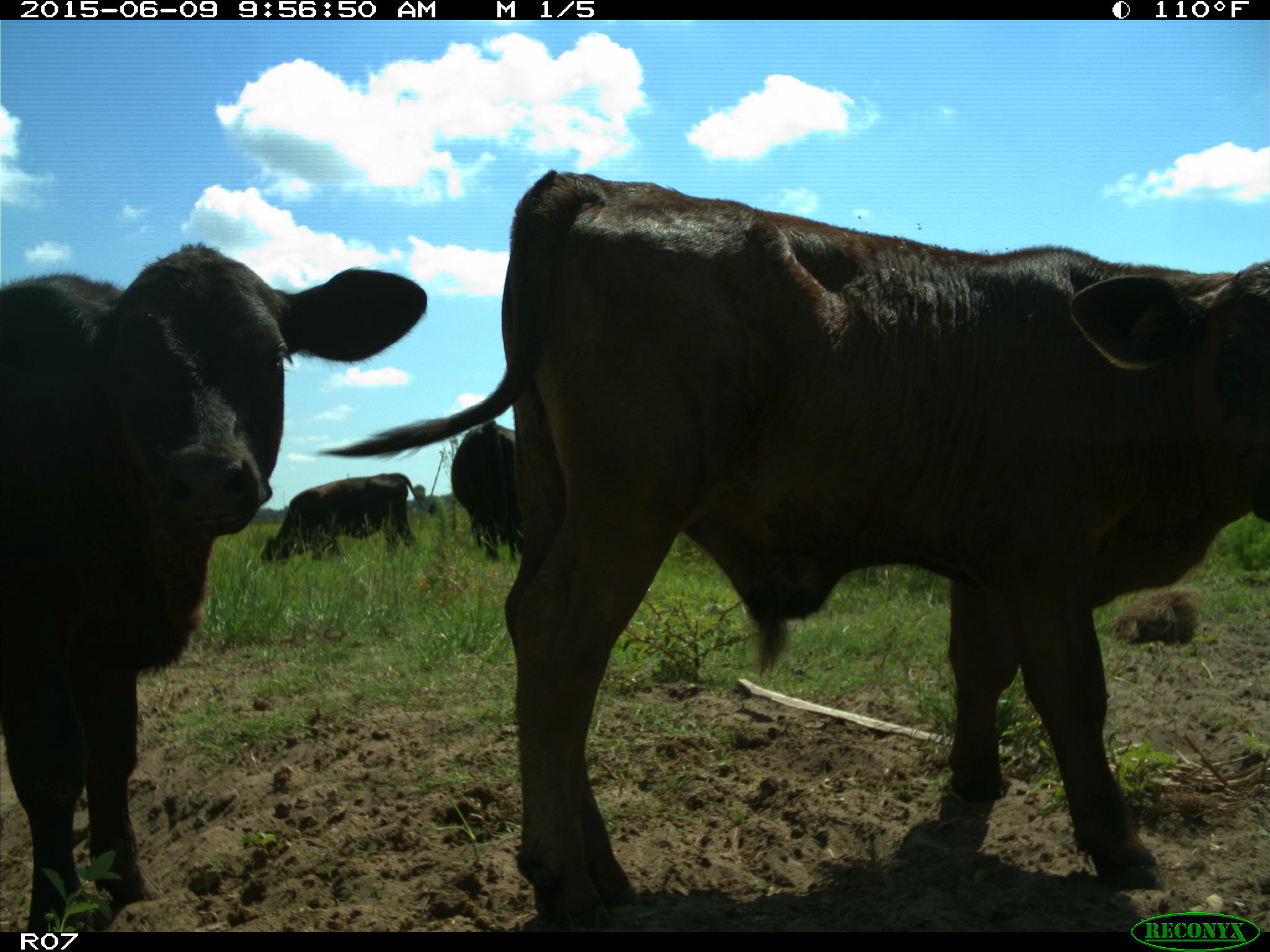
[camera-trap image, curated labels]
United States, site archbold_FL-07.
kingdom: Animalia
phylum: Chordata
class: Mammalia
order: Artiodactyla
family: Bovidae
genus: Bos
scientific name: Bos taurus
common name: domestic cow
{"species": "Bos taurus (domestic cow)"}